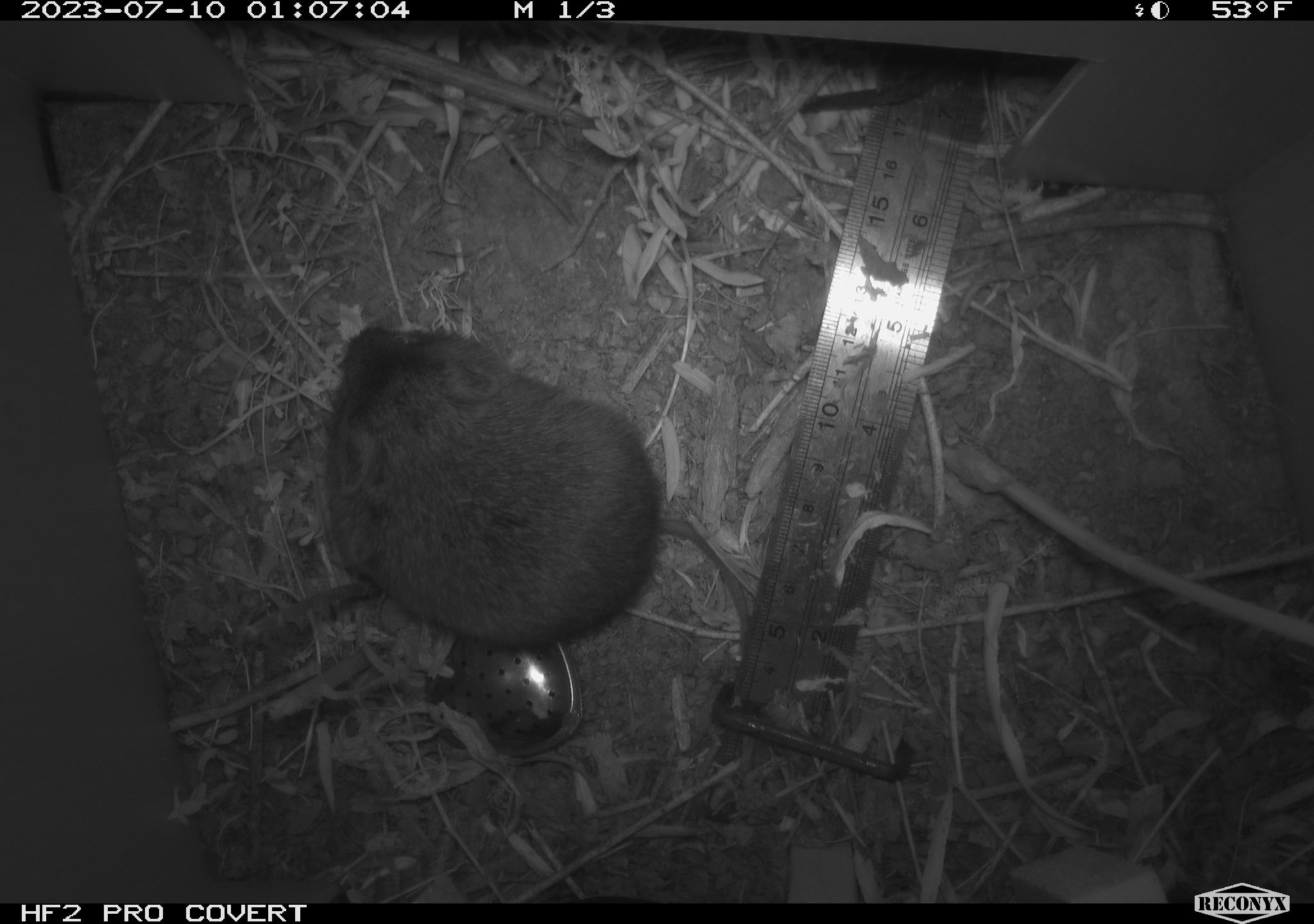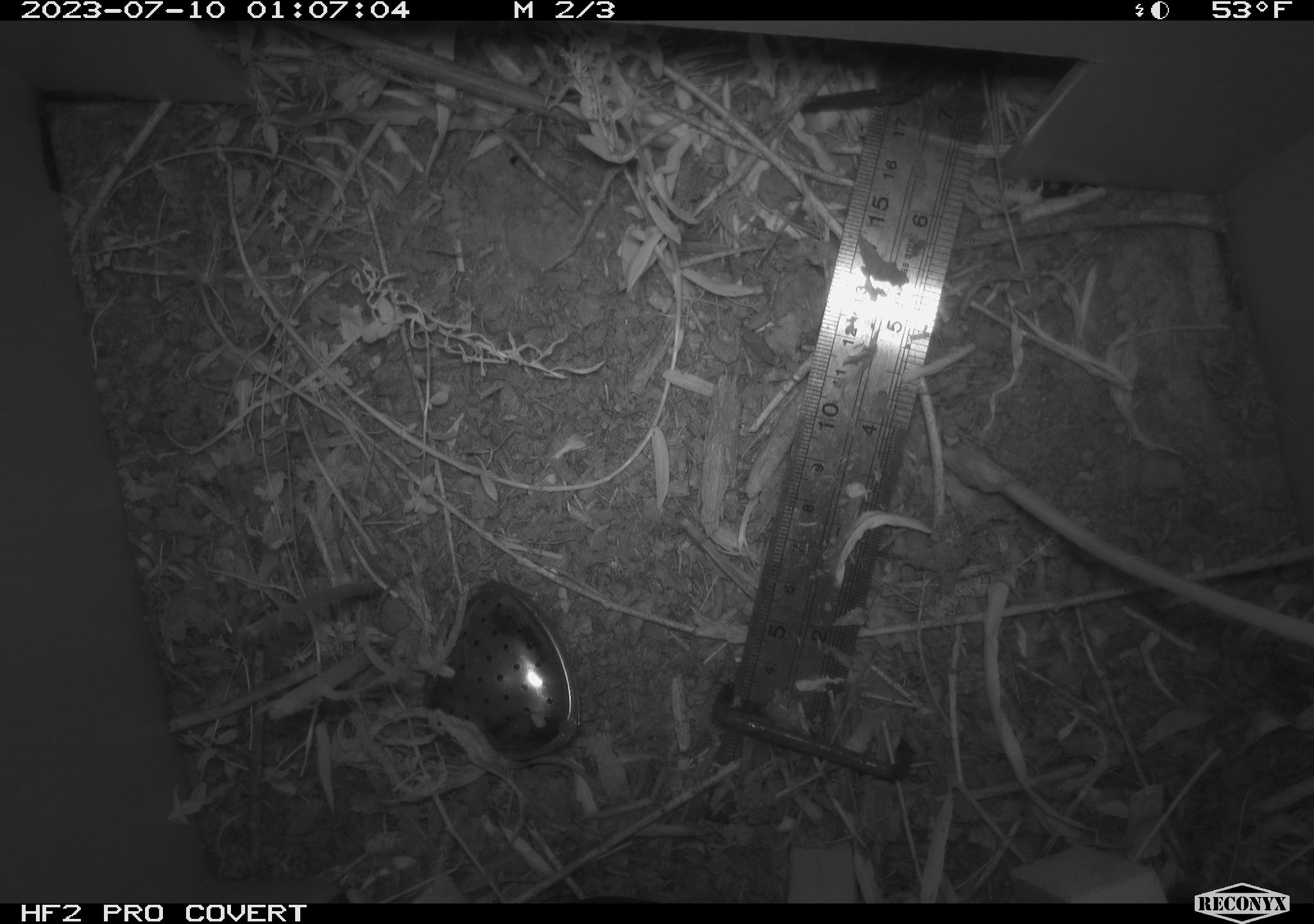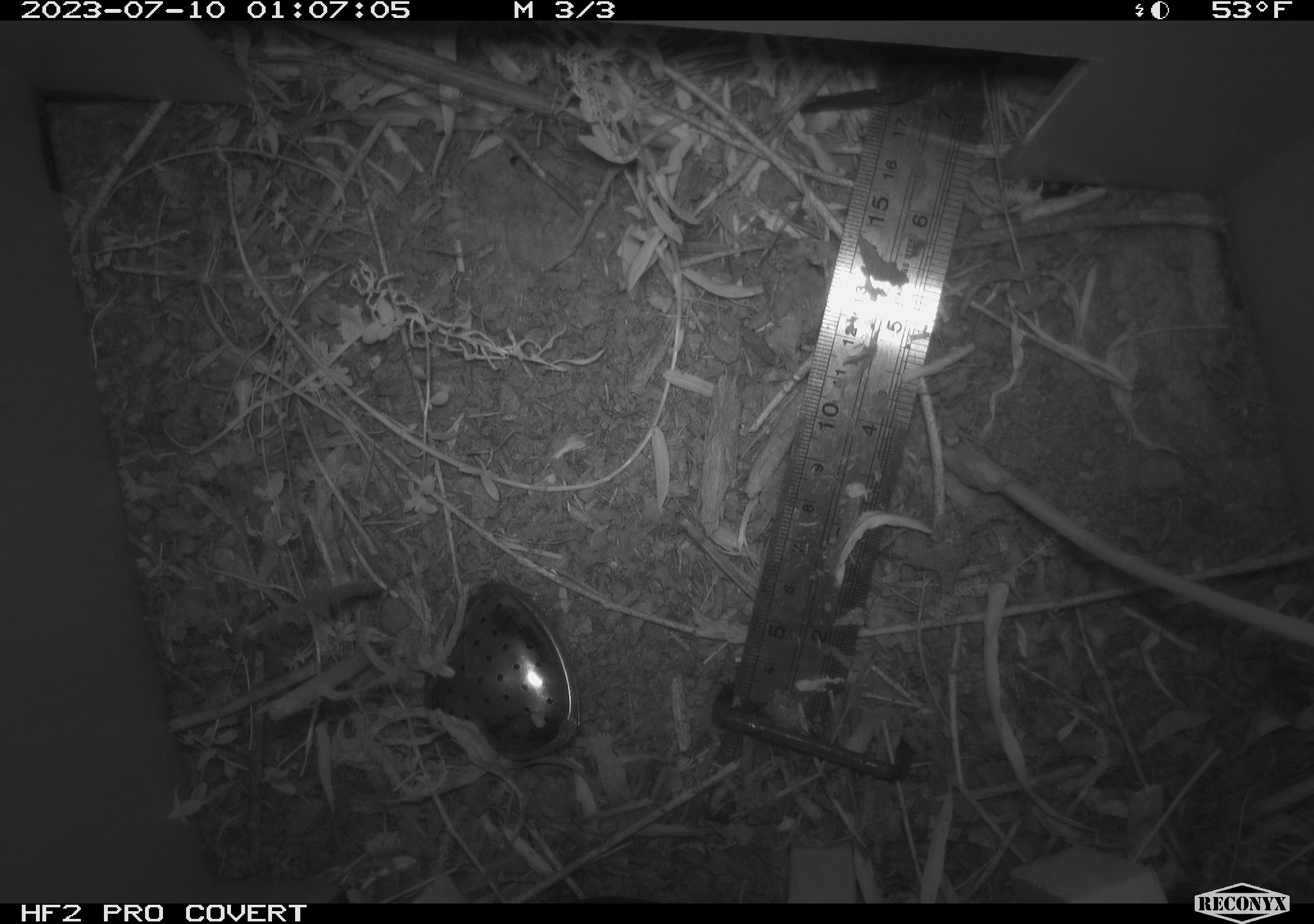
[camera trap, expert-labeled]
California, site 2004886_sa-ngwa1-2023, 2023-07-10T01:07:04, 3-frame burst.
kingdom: Animalia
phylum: Chordata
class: Mammalia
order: Rodentia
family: Cricetidae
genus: Microtus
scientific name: Microtus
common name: meadow vole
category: microtus species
Microtus species (meadow vole) (Microtus).